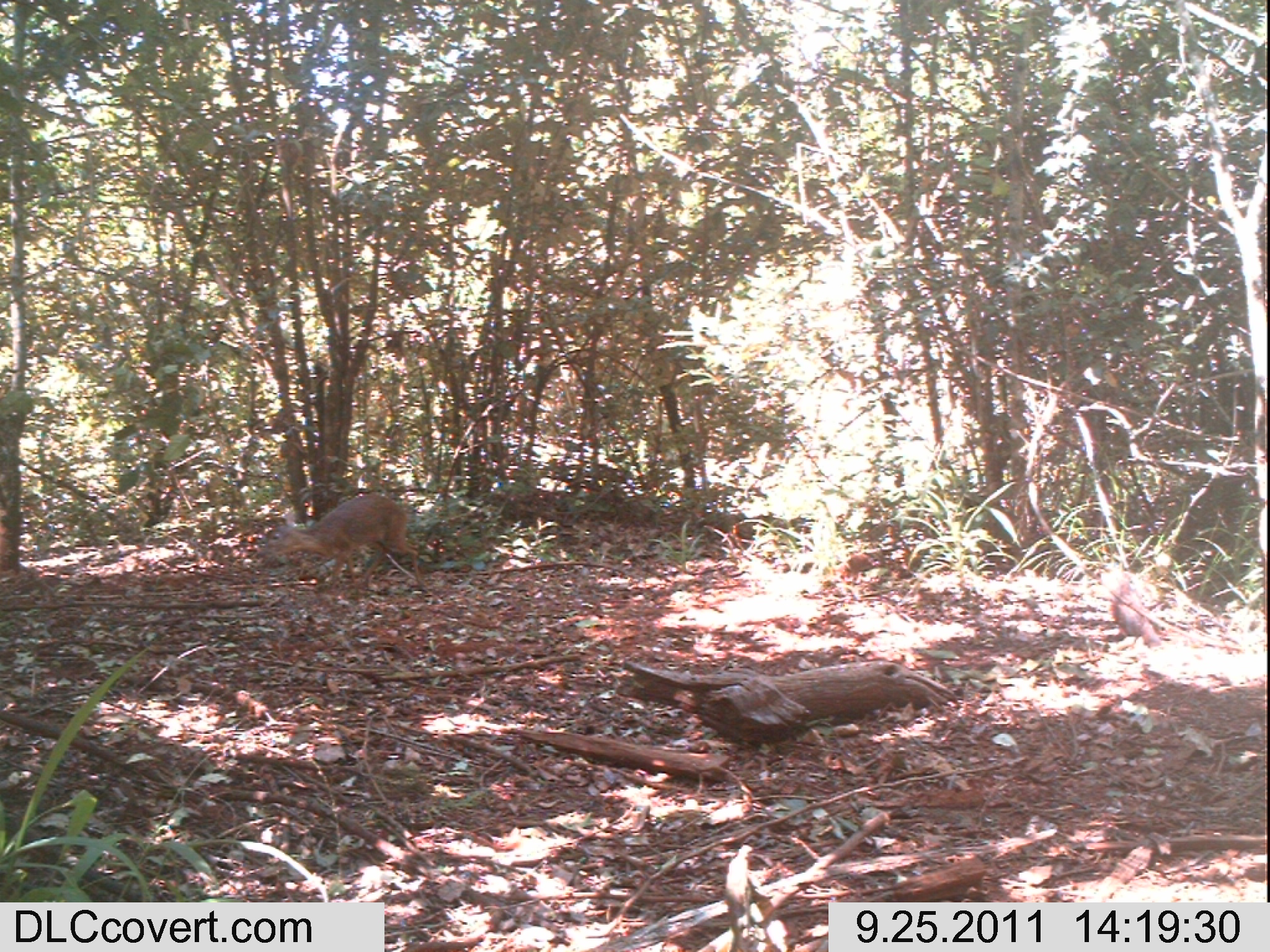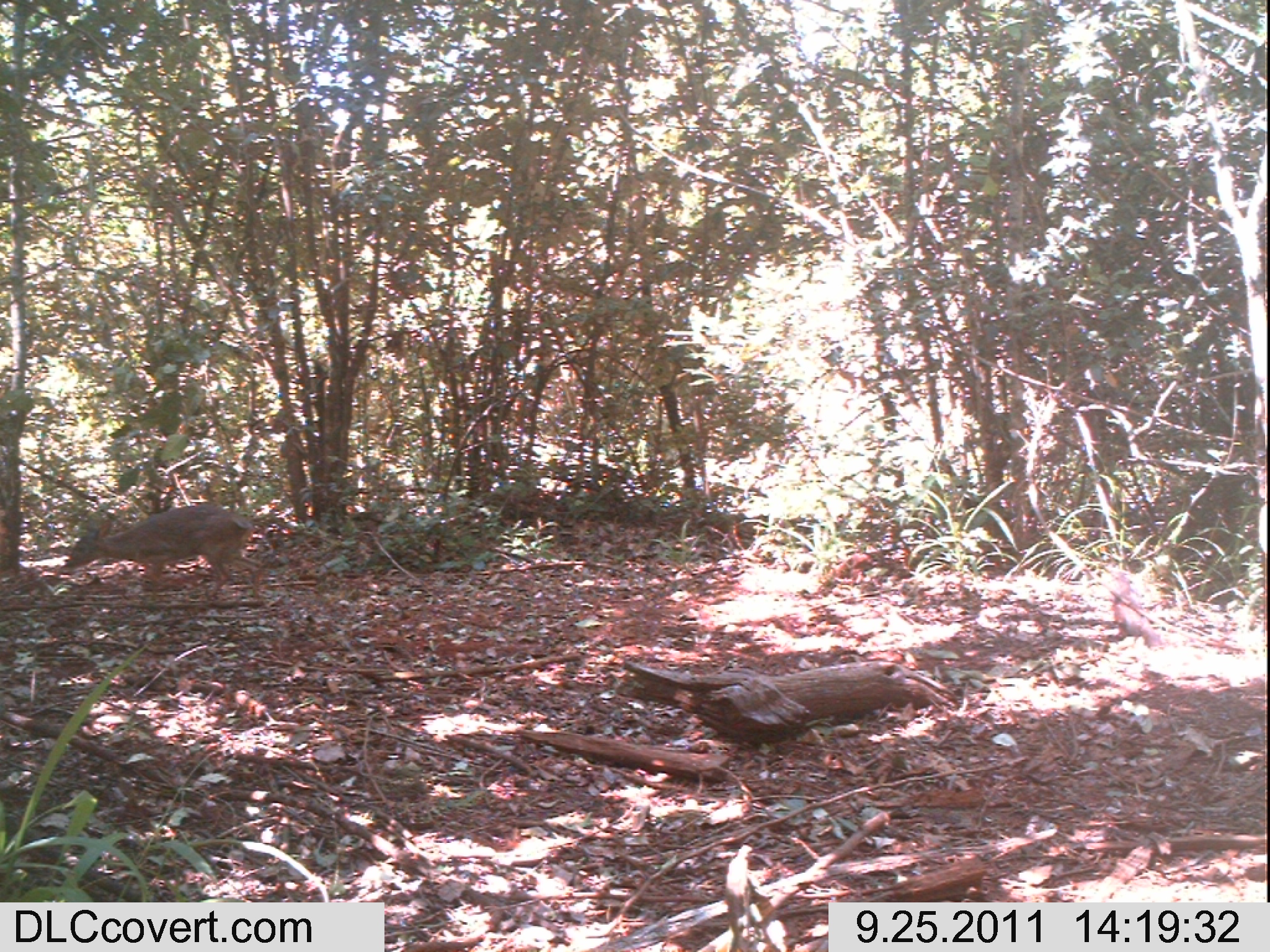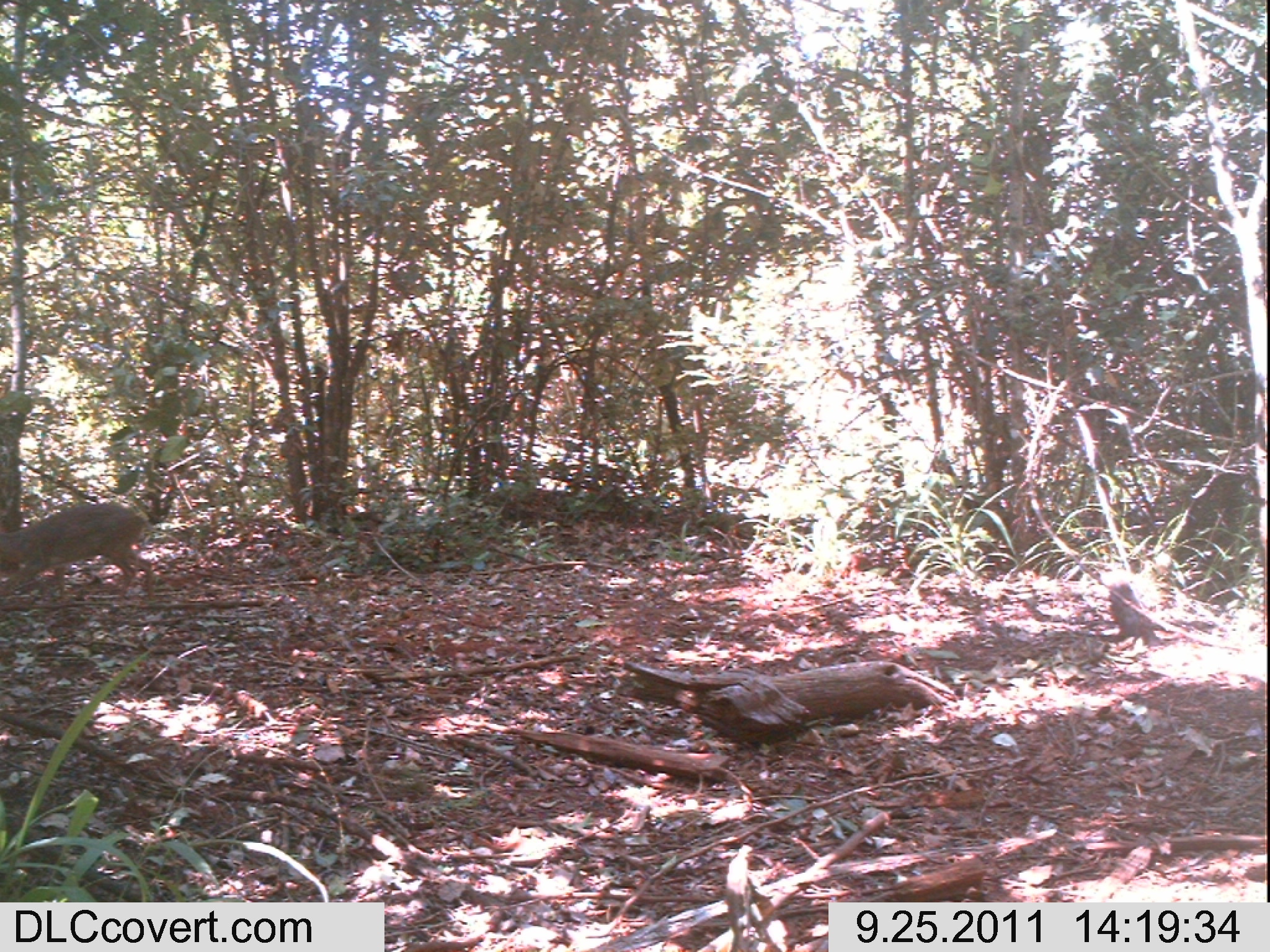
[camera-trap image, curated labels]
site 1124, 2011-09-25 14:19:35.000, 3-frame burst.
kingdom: Animalia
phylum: Chordata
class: Mammalia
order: Artiodactyla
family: Bovidae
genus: Capra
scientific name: Capra aegagrus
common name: wild goat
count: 1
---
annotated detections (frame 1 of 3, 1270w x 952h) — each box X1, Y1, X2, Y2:
capra aegagrus: 263, 494, 425, 591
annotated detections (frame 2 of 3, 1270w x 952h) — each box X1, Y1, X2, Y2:
capra aegagrus: 65, 503, 260, 602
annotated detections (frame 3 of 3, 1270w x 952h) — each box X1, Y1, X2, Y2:
capra aegagrus: 0, 502, 154, 601